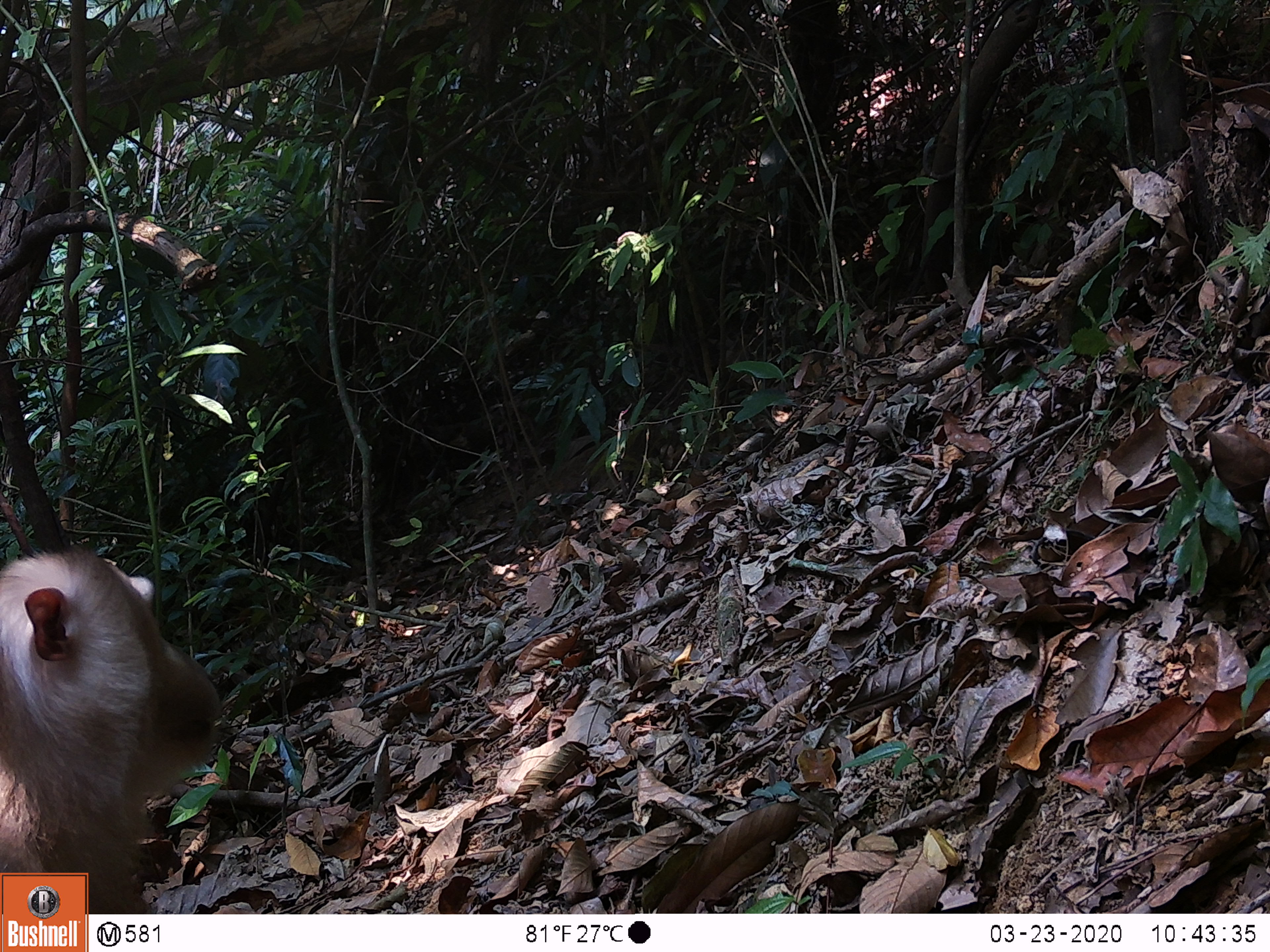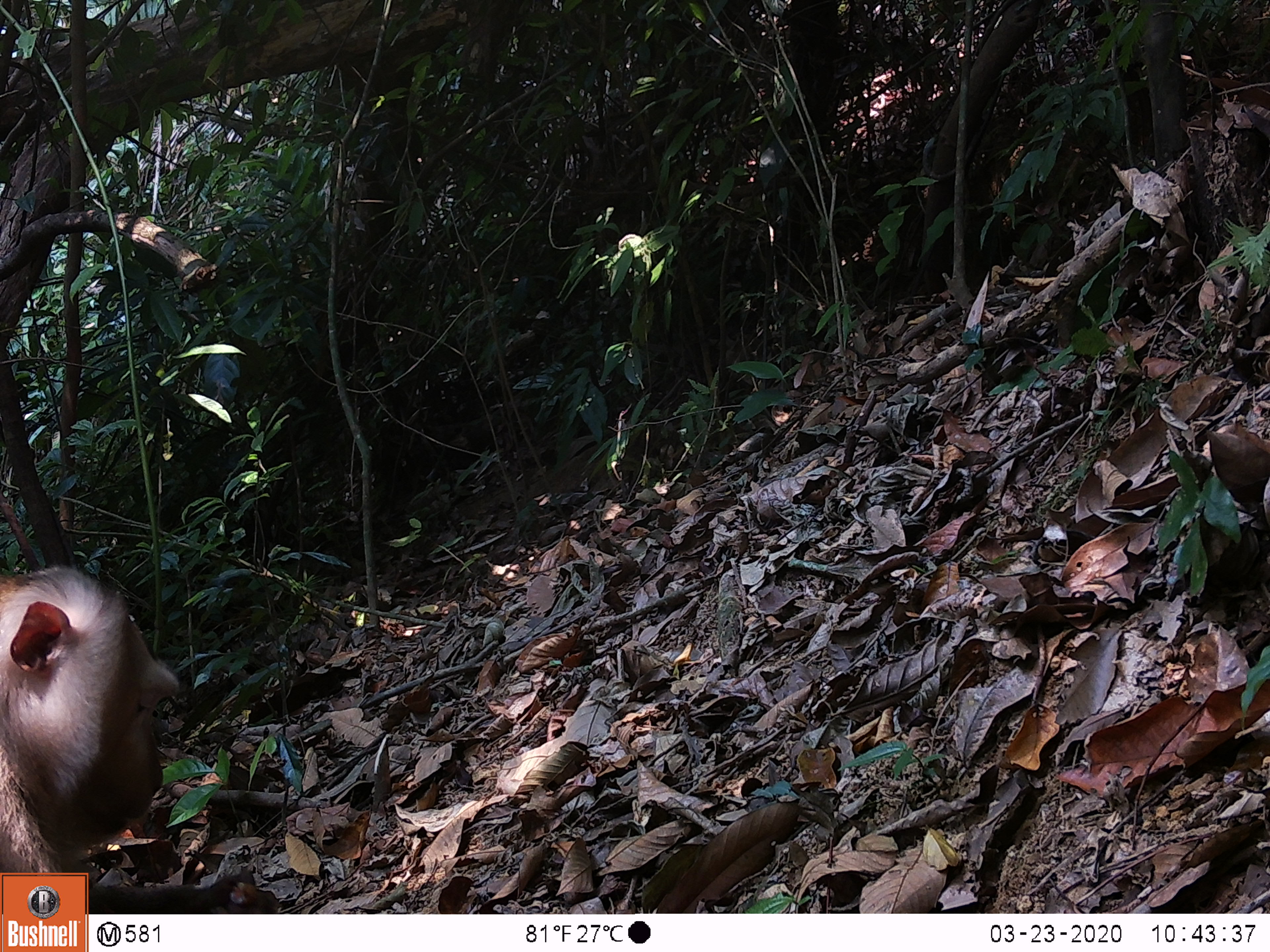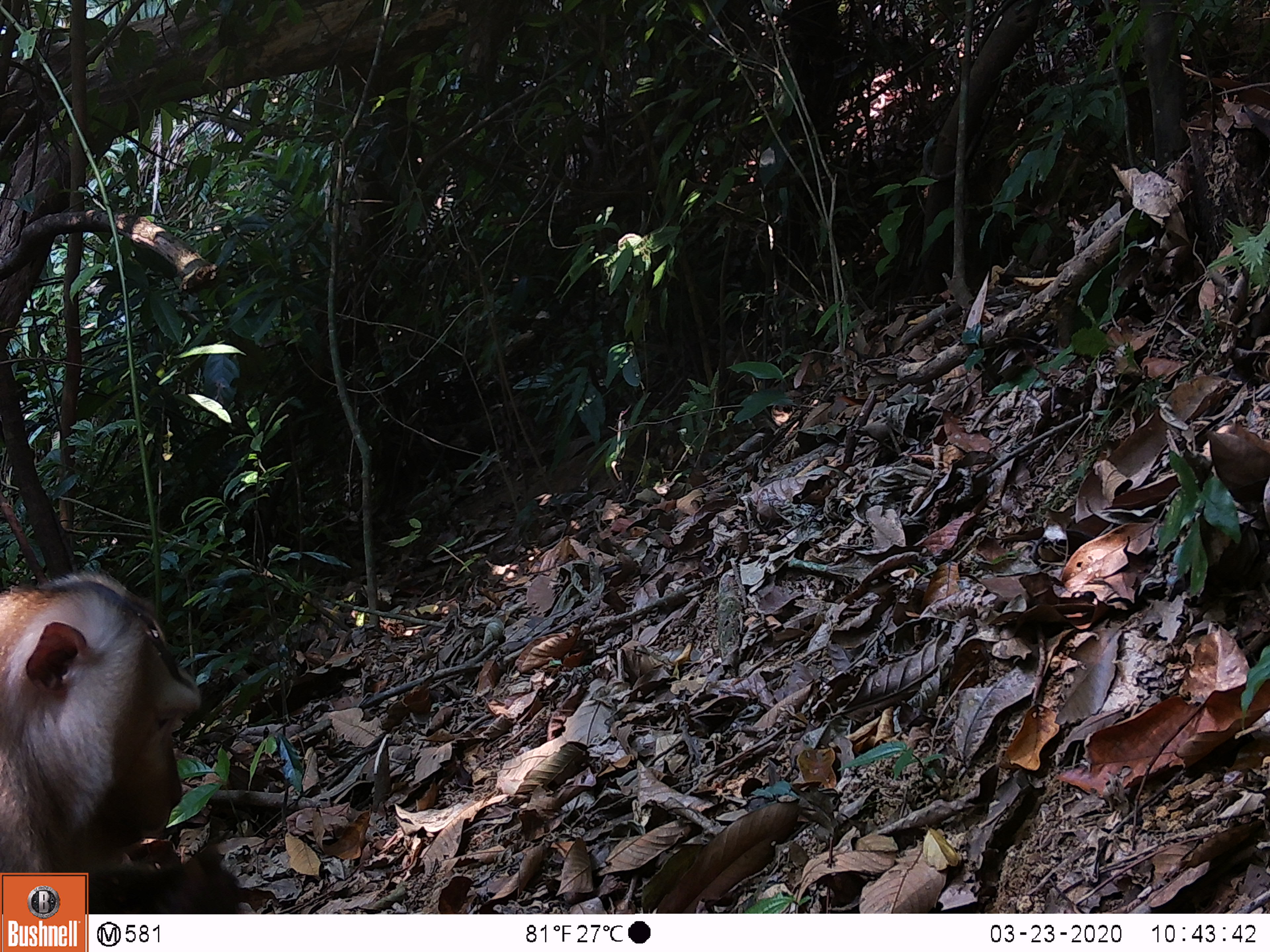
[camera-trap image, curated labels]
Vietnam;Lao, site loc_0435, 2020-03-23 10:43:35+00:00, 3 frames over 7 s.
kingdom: Animalia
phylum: Chordata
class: Mammalia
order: Primates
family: Cercopithecidae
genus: Macaca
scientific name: Macaca nemestrina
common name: pig-tailed macaque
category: pig tailed macaque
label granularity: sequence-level